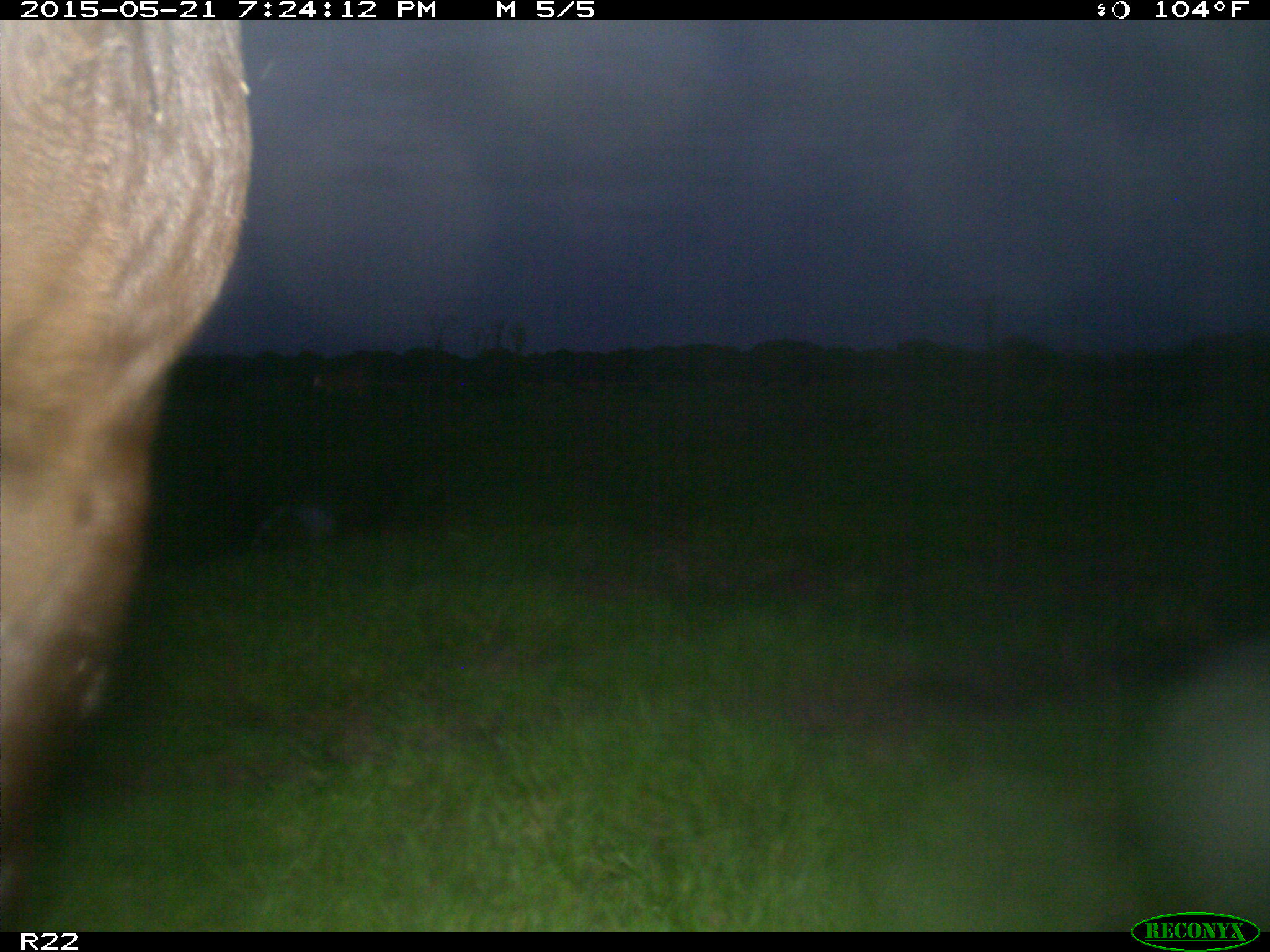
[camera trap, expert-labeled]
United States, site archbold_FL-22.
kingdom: Animalia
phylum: Chordata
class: Mammalia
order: Artiodactyla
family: Bovidae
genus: Bos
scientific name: Bos taurus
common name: domestic cow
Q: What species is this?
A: Bos taurus (domestic cow).